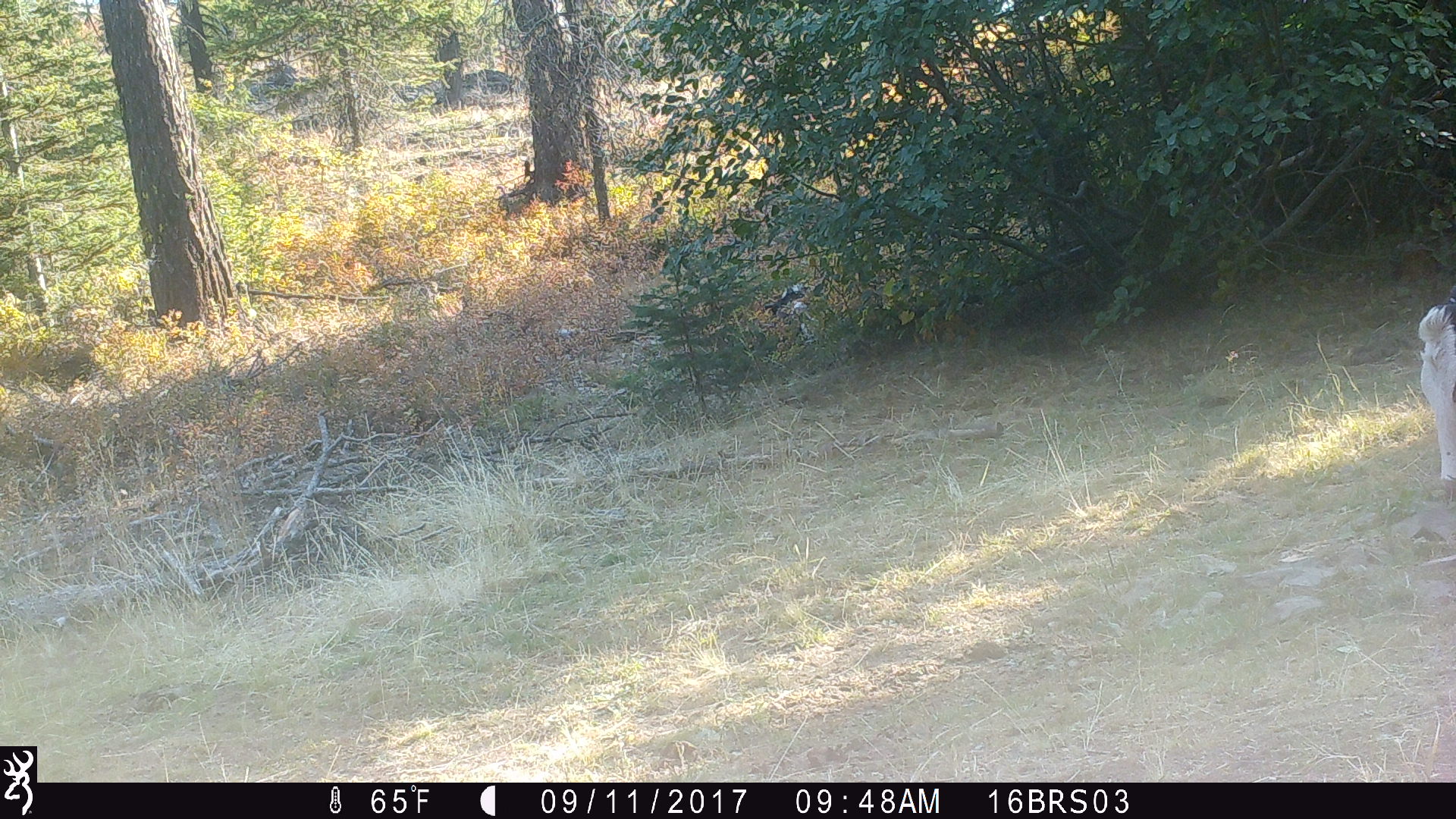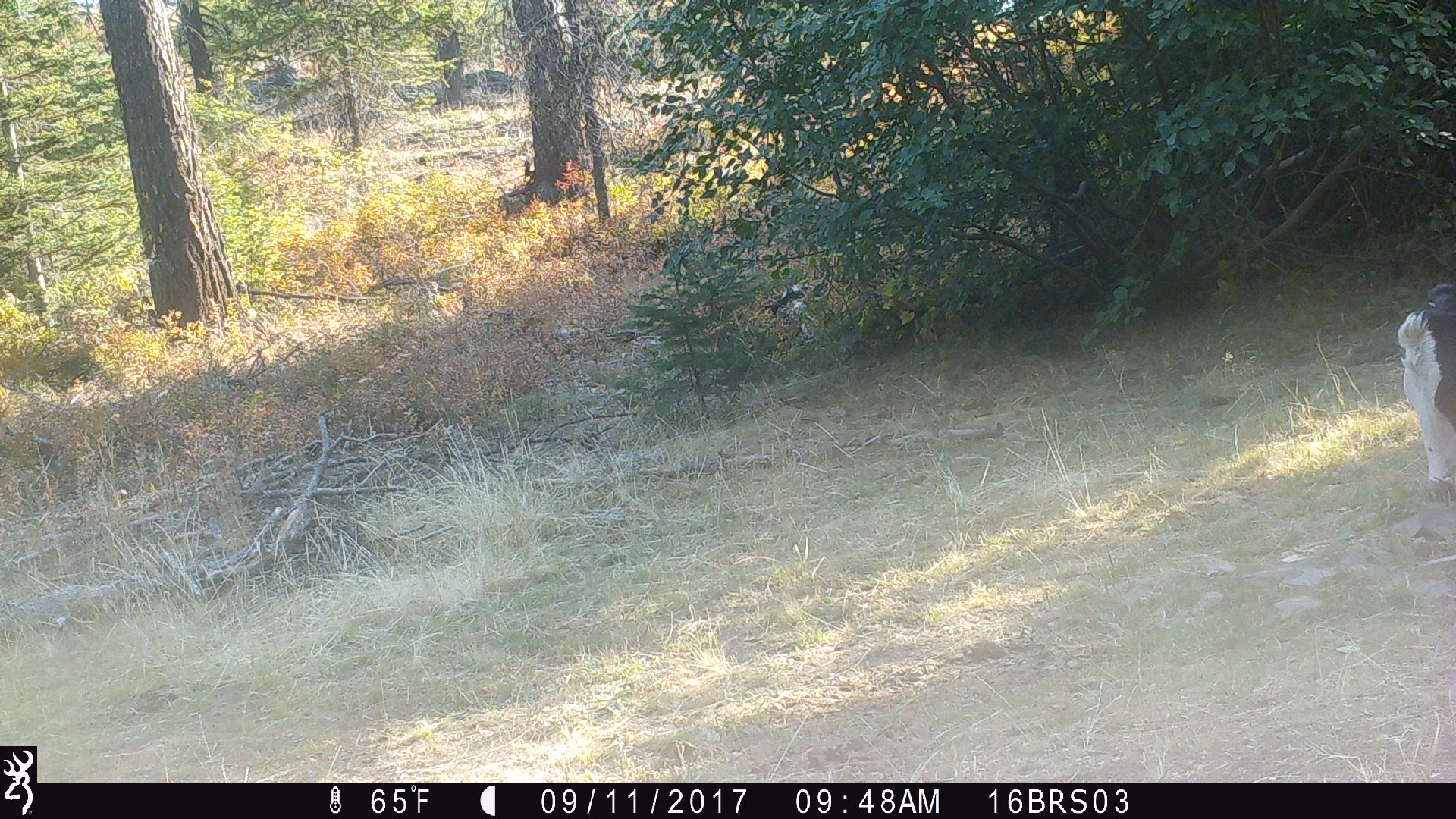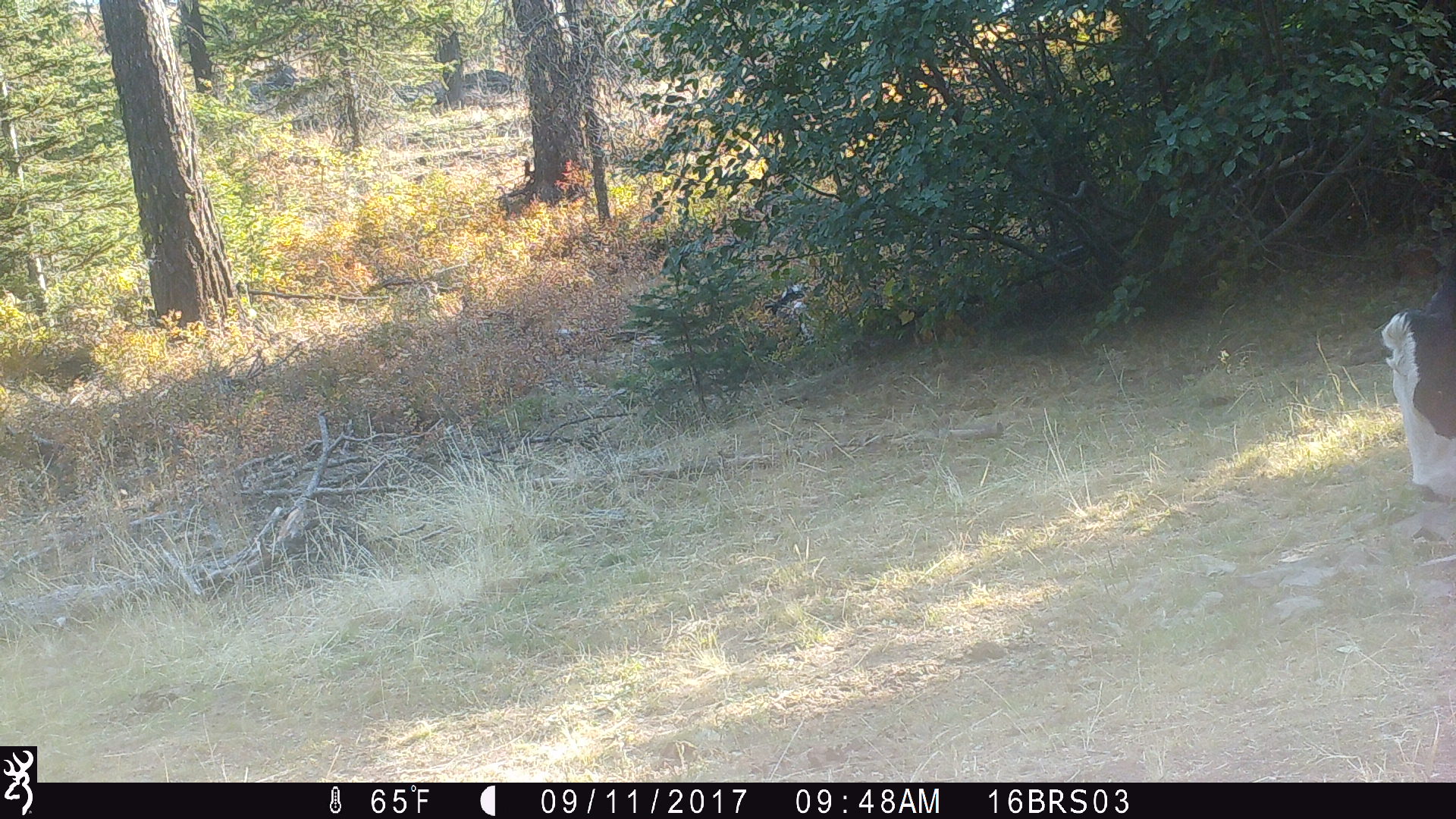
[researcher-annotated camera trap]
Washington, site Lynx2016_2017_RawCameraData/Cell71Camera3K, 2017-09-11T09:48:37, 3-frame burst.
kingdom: Animalia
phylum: Chordata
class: Mammalia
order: Artiodactyla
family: Bovidae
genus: Bos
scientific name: Bos taurus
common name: domestic cattle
Domestic cattle (Bos taurus). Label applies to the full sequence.